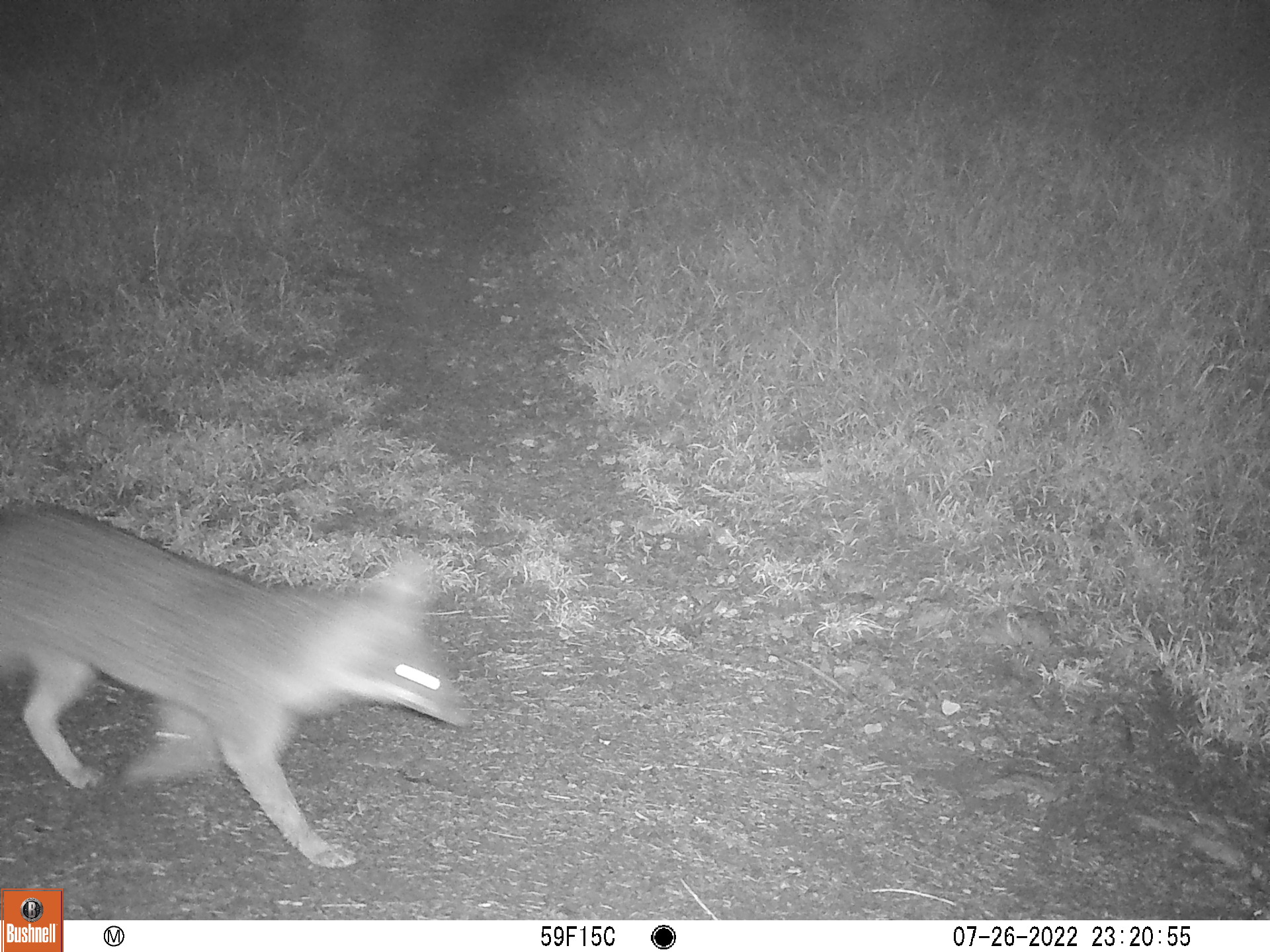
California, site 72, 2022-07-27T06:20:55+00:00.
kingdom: Animalia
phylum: Chordata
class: Mammalia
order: Carnivora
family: Canidae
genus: Urocyon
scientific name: Urocyon cinereoargenteus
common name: gray fox